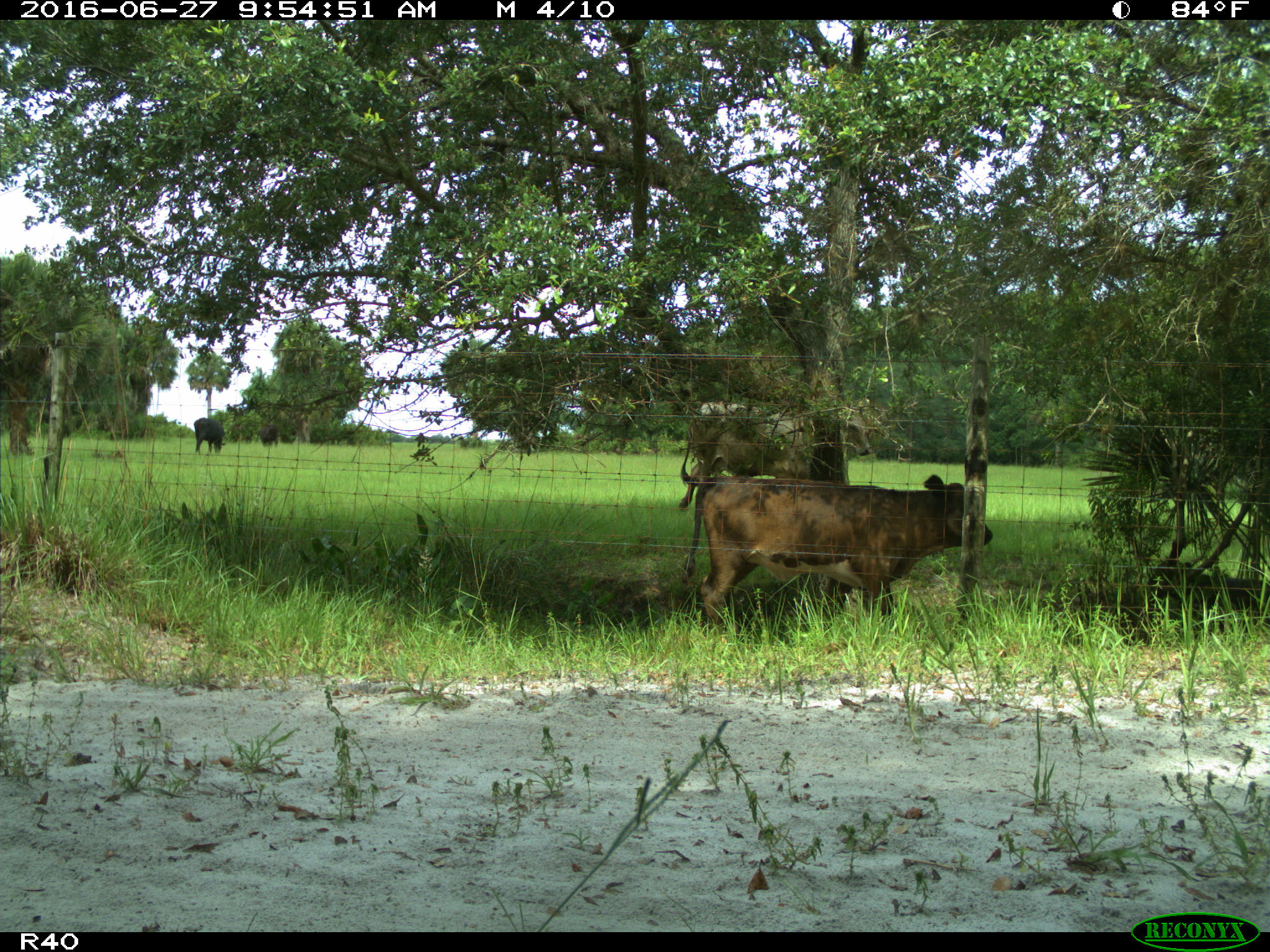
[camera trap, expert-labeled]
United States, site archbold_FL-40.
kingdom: Animalia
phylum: Chordata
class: Mammalia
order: Artiodactyla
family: Bovidae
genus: Bos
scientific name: Bos taurus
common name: domestic cow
Bos taurus (domestic cow).